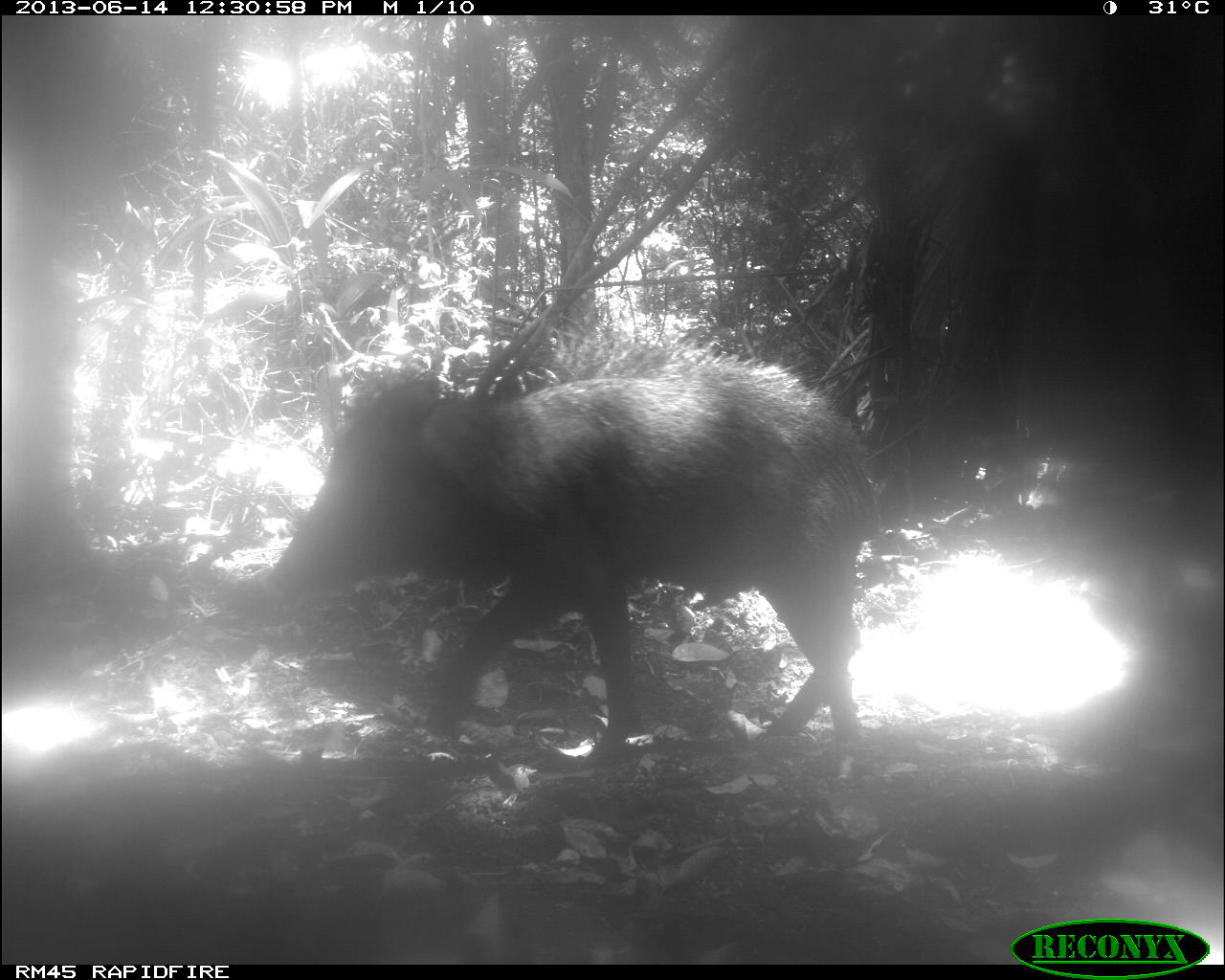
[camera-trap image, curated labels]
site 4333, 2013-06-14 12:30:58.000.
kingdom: Animalia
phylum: Chordata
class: Mammalia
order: Artiodactyla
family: Tayassuidae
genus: Tayassu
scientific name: Tayassu pecari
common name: white-lipped peccary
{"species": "Tayassu pecari (white-lipped peccary)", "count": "1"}